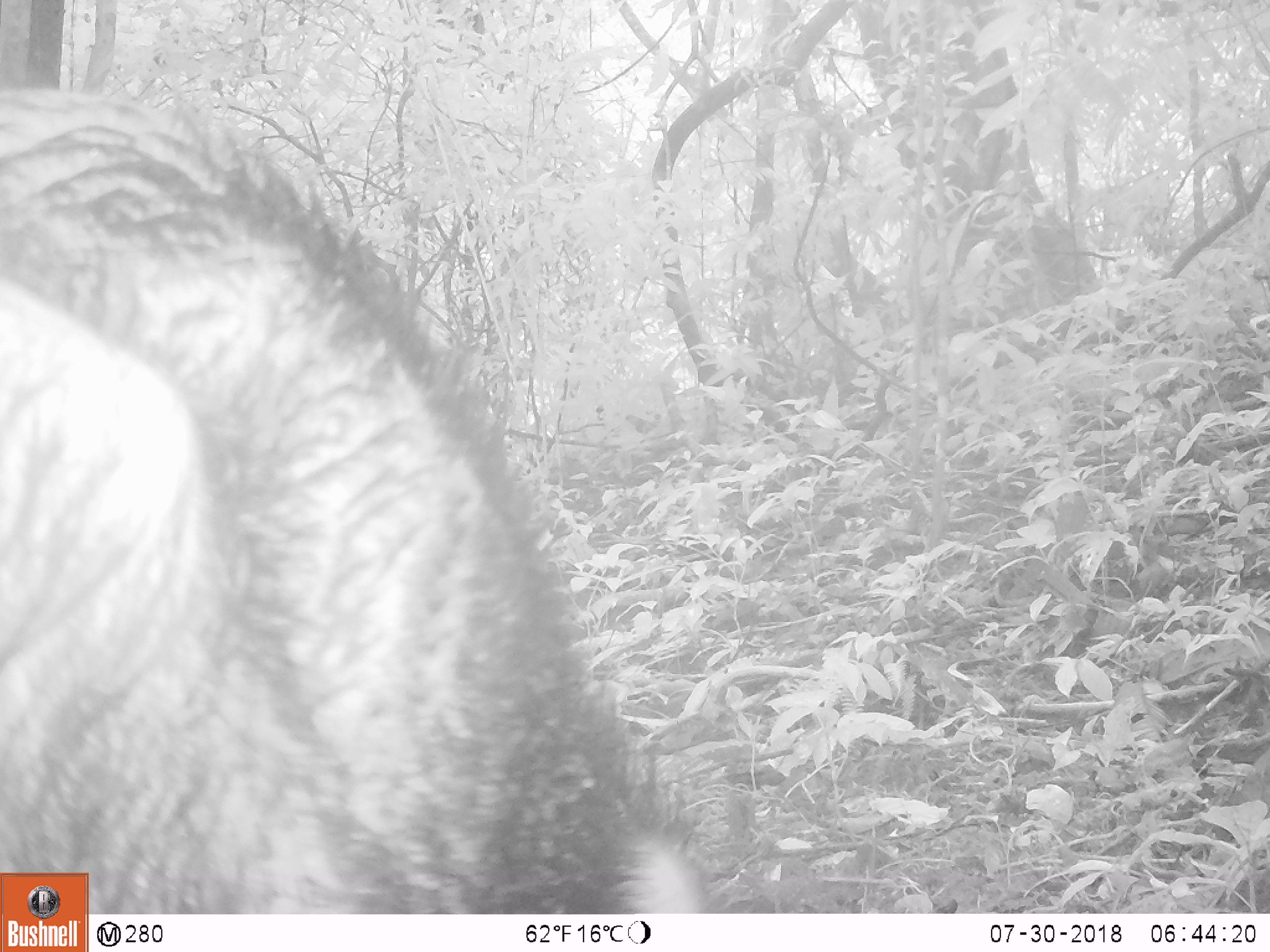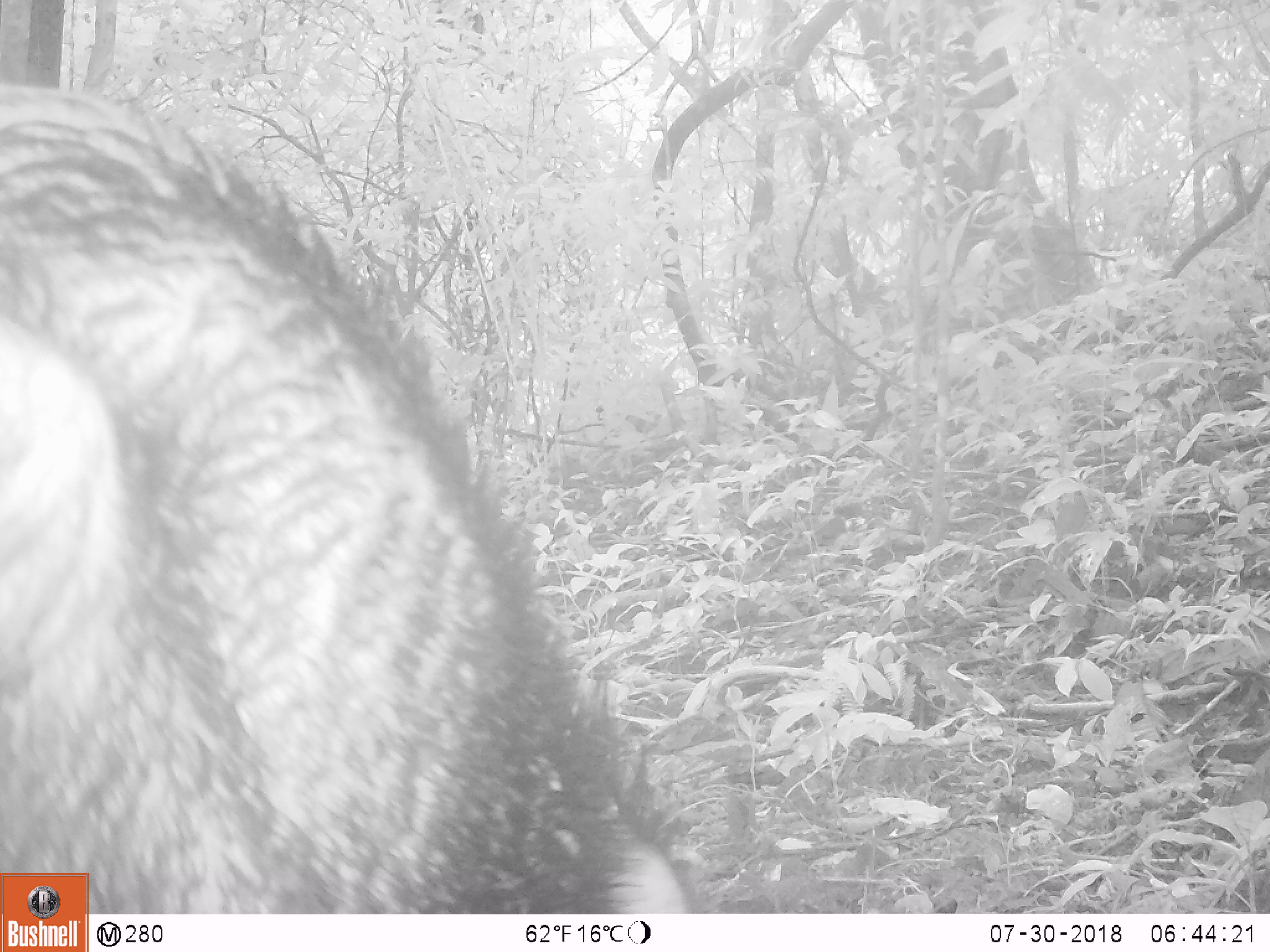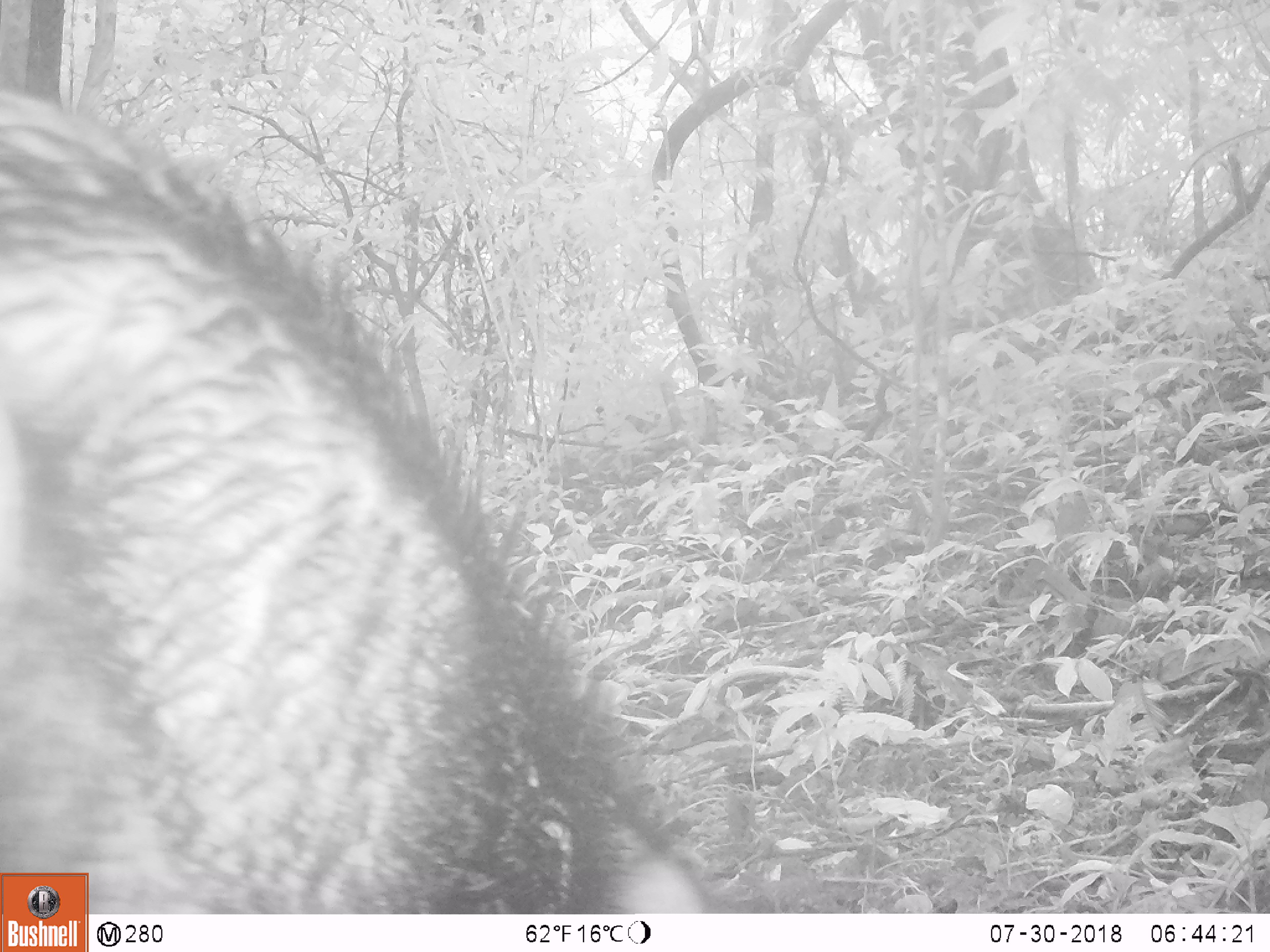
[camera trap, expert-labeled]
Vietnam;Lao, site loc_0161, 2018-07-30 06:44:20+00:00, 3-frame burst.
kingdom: Animalia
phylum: Chordata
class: Mammalia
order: Artiodactyla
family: Suidae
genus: Sus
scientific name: Sus scrofa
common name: eurasian wild pig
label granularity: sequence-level